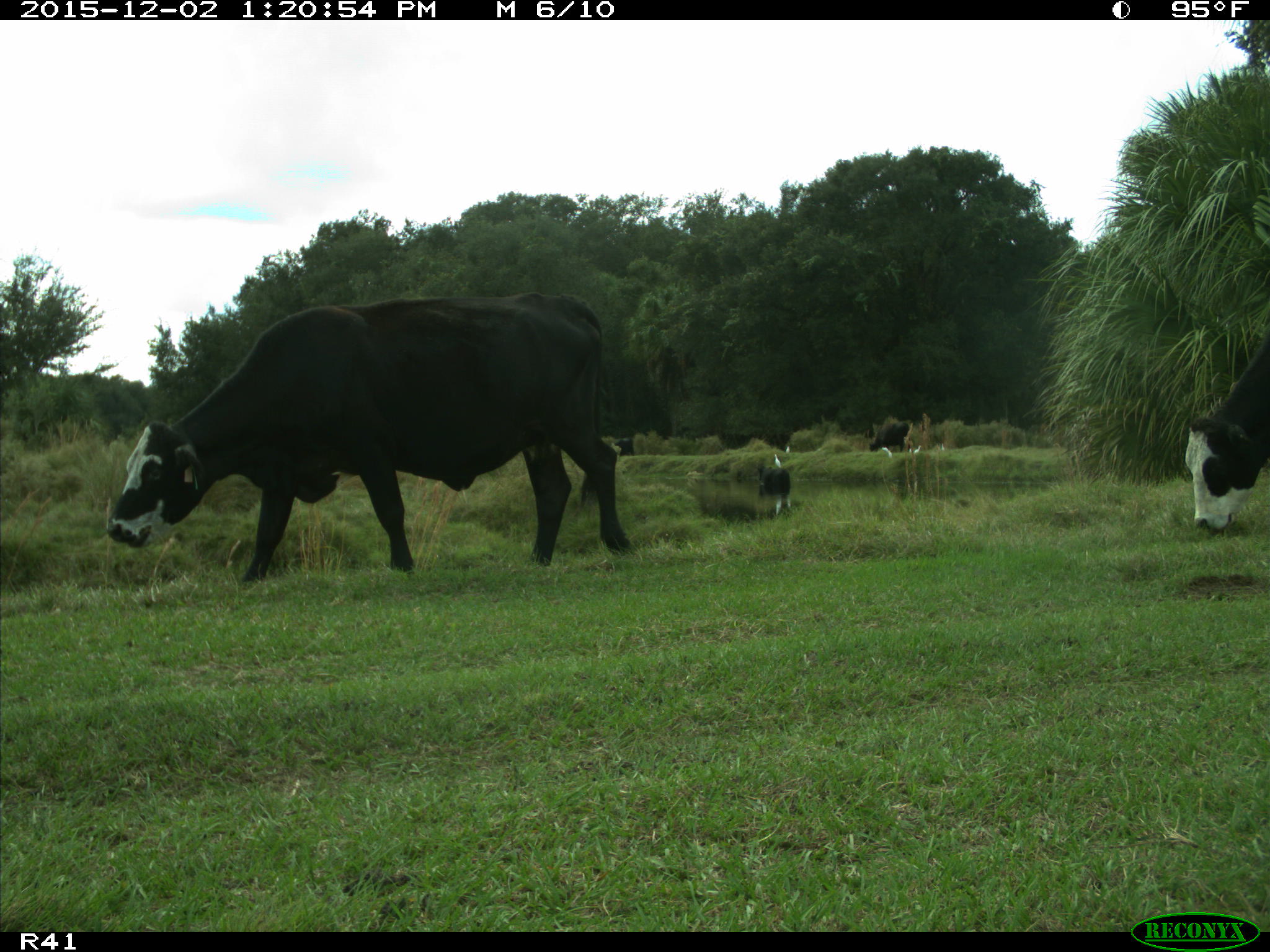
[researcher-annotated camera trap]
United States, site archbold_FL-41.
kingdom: Animalia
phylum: Chordata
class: Mammalia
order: Artiodactyla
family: Bovidae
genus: Bos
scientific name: Bos taurus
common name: domestic cow